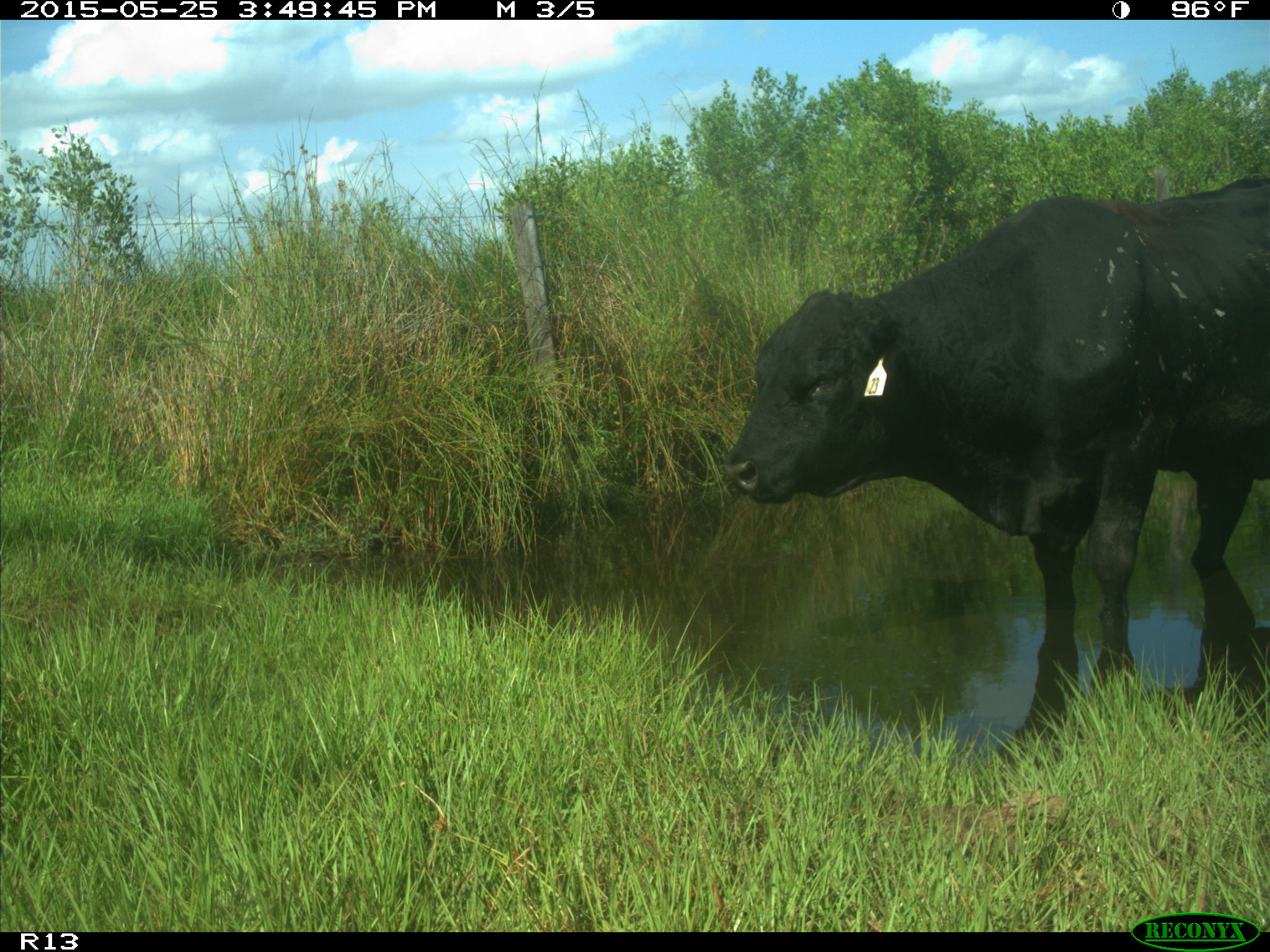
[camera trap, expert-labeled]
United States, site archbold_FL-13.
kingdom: Animalia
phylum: Chordata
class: Mammalia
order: Artiodactyla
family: Bovidae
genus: Bos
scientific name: Bos taurus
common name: domestic cow